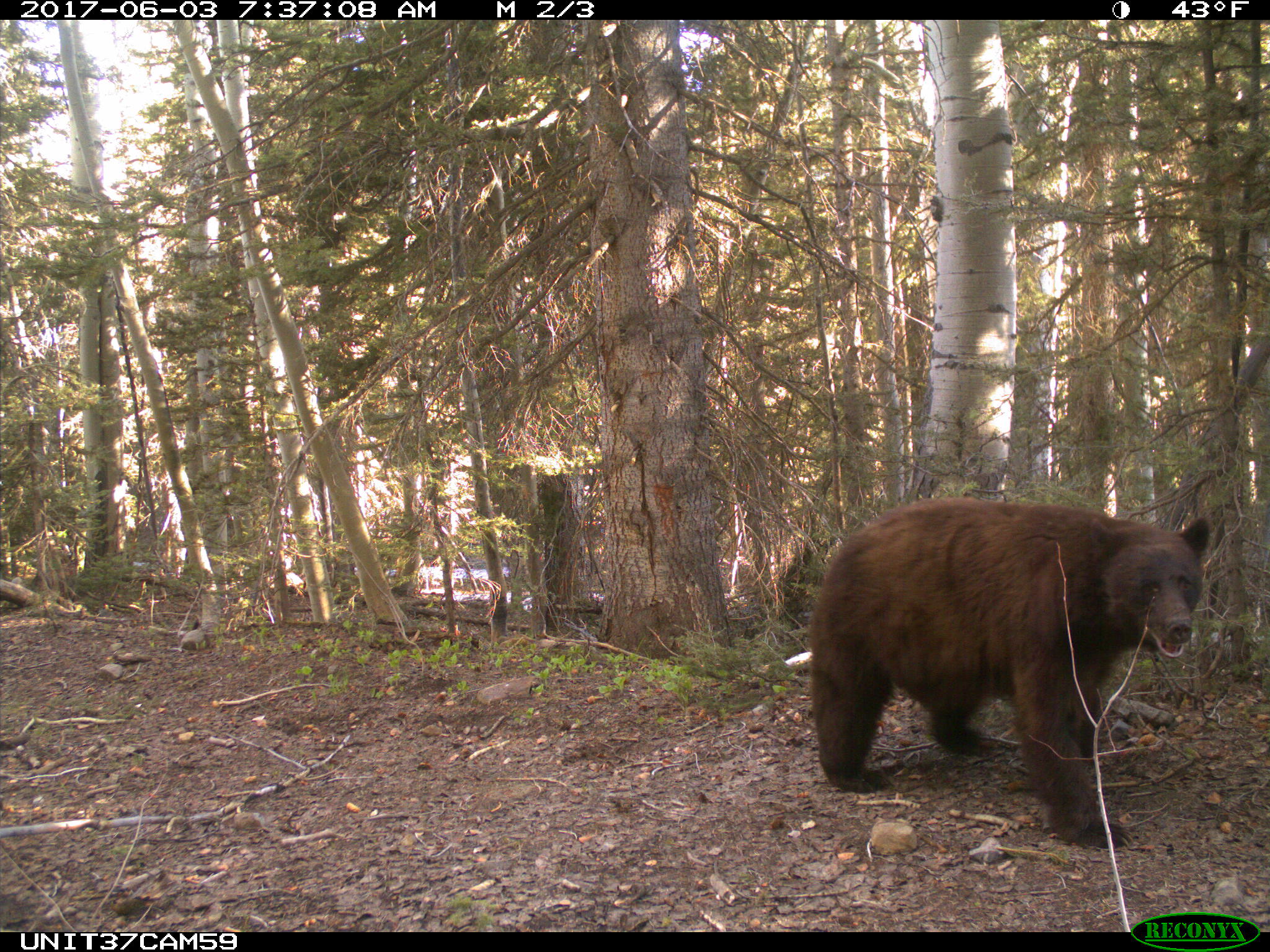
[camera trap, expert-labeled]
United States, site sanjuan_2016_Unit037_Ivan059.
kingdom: Animalia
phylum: Chordata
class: Mammalia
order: Carnivora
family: Ursidae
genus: Ursus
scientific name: Ursus americanus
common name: american black bear